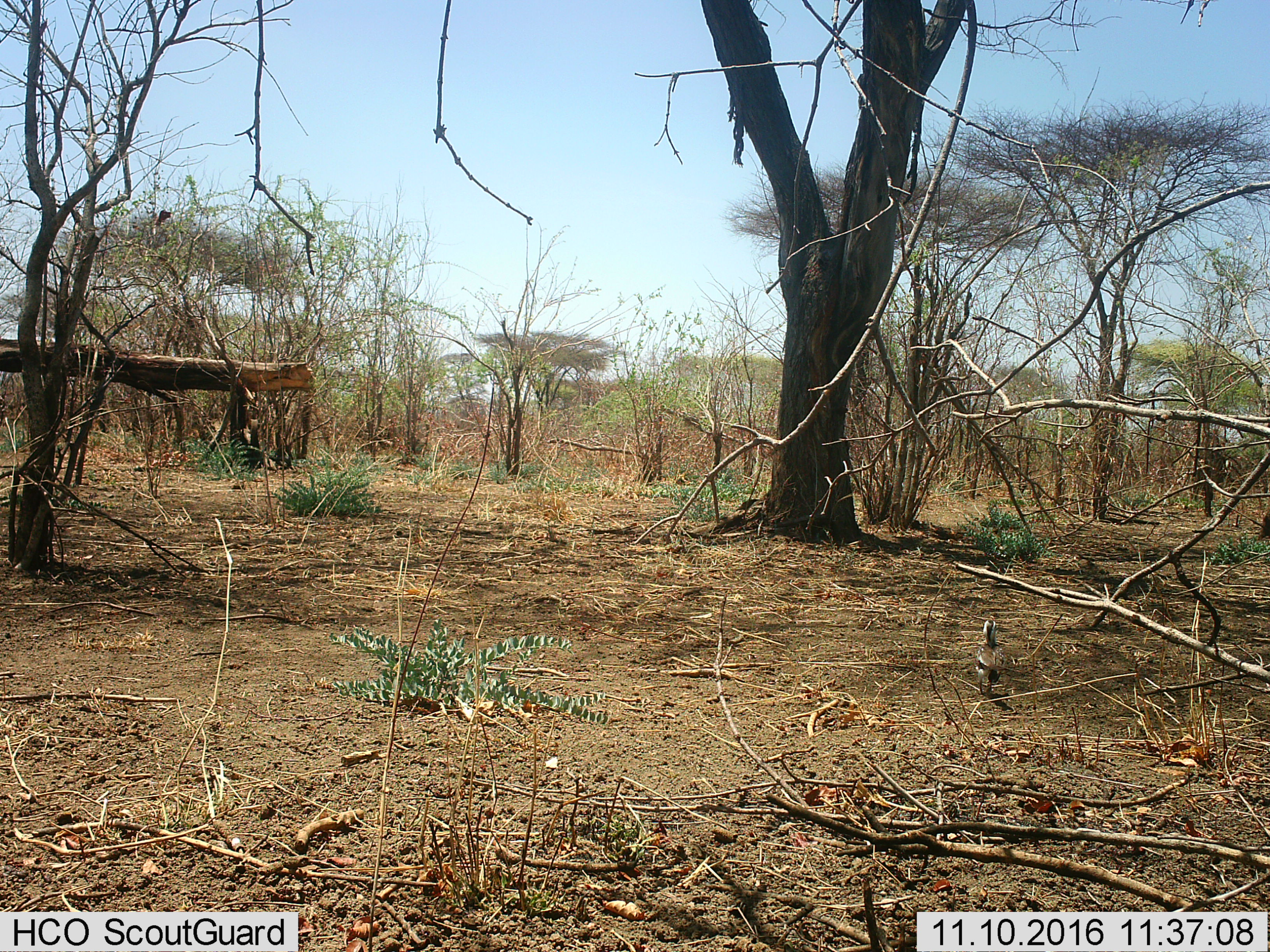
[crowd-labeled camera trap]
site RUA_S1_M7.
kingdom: Animalia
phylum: Chordata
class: Aves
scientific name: Aves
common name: bird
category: birdother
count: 1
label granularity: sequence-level